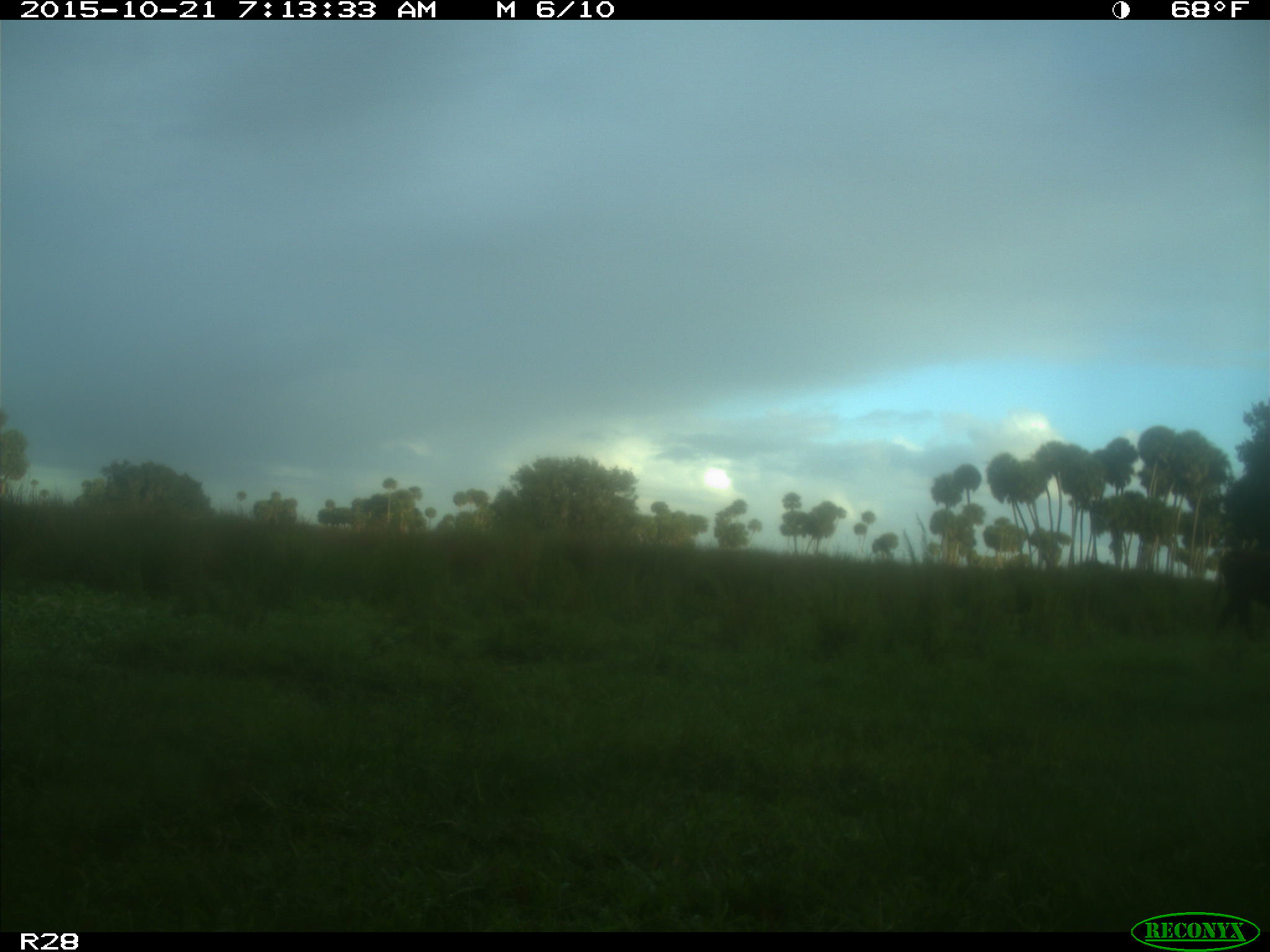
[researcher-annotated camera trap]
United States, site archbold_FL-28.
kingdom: Animalia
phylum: Chordata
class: Mammalia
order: Artiodactyla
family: Bovidae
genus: Bos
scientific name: Bos taurus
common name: domestic cow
Bos taurus (domestic cow).